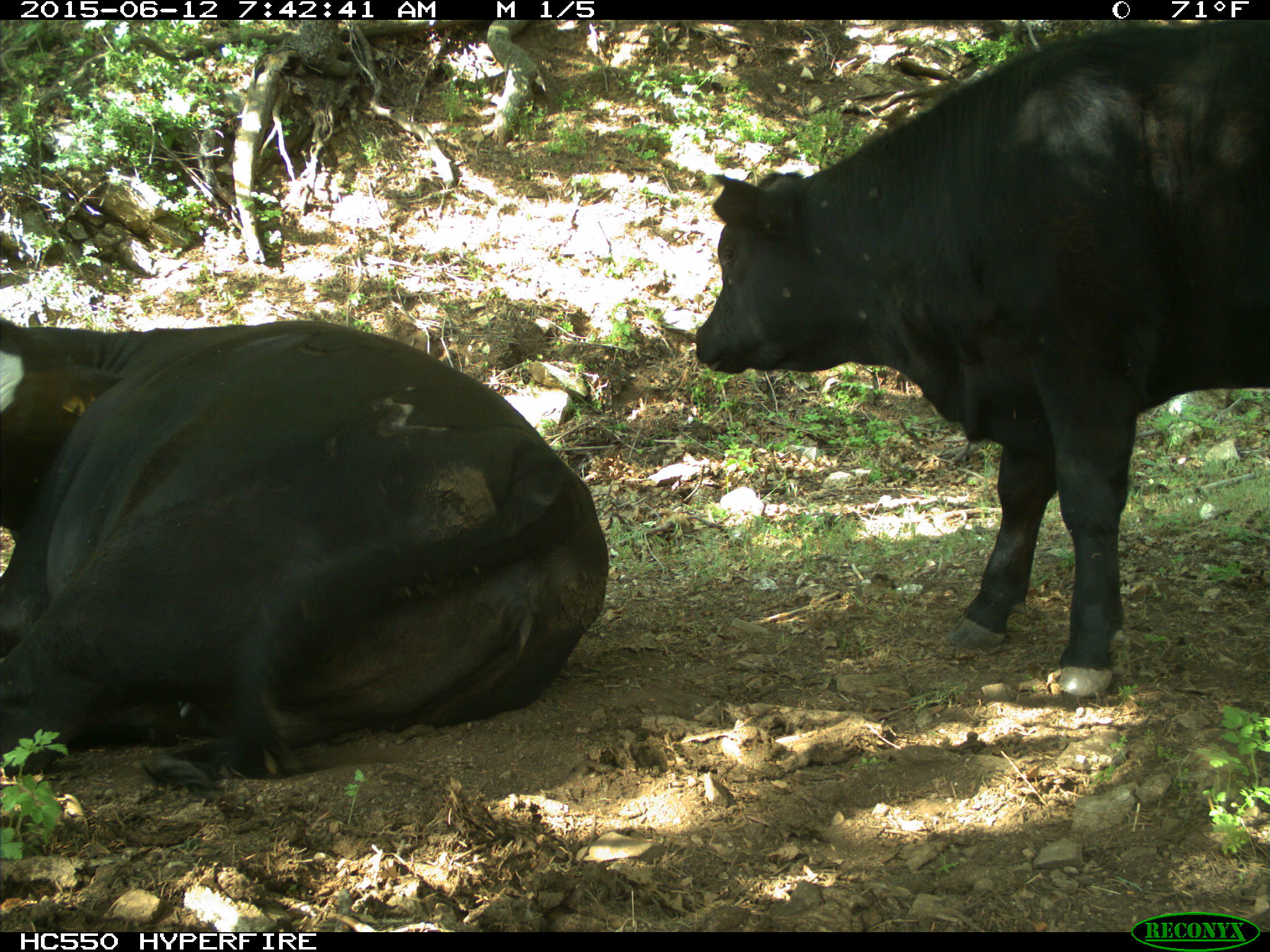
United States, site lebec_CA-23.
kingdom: Animalia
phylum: Chordata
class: Mammalia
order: Artiodactyla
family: Bovidae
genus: Bos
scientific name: Bos taurus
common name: domestic cow